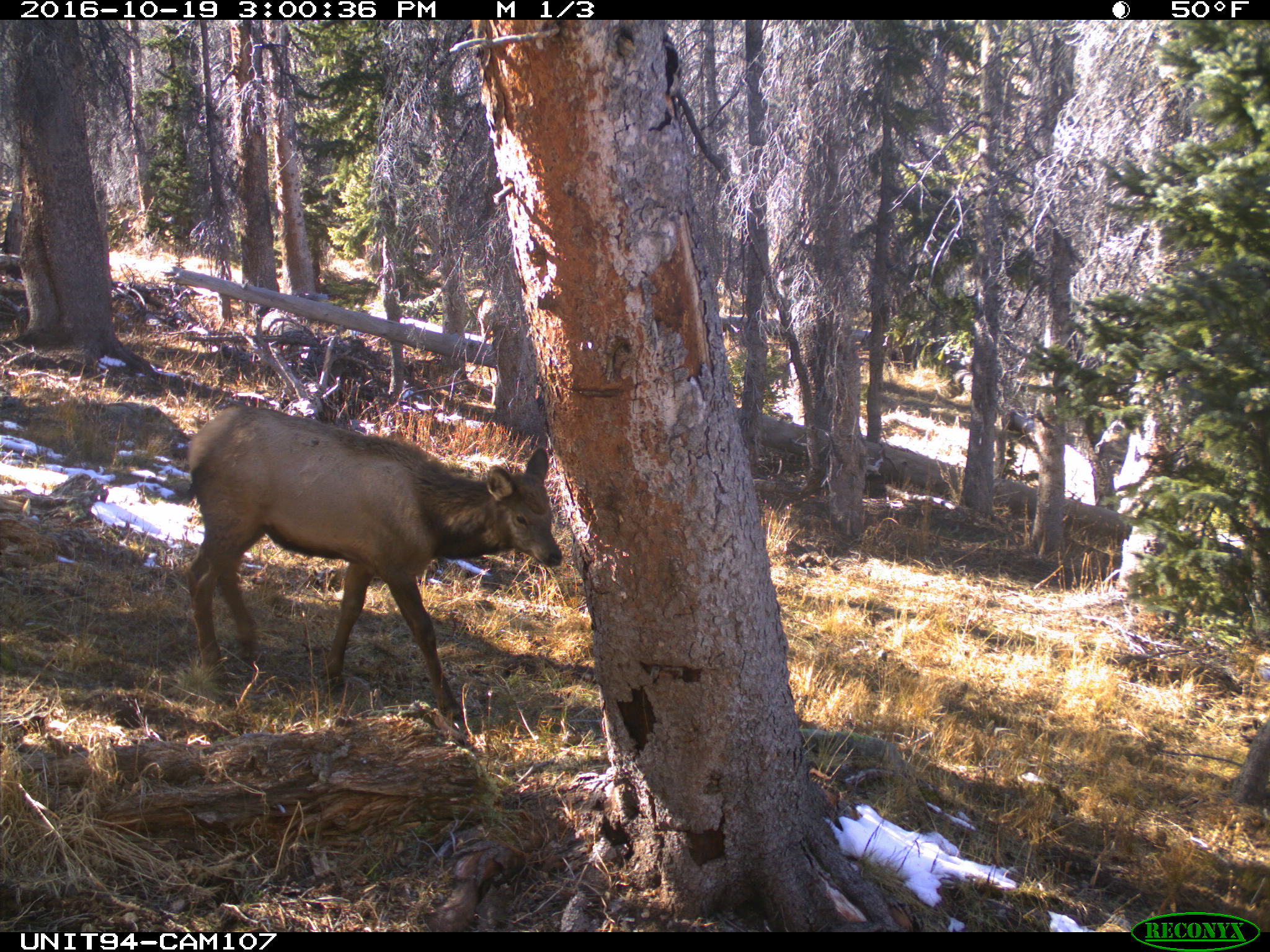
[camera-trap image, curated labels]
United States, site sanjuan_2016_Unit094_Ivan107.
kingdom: Animalia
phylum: Chordata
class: Mammalia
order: Artiodactyla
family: Cervidae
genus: Cervus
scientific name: Cervus elaphus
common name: red deer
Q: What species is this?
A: Cervus elaphus (red deer).